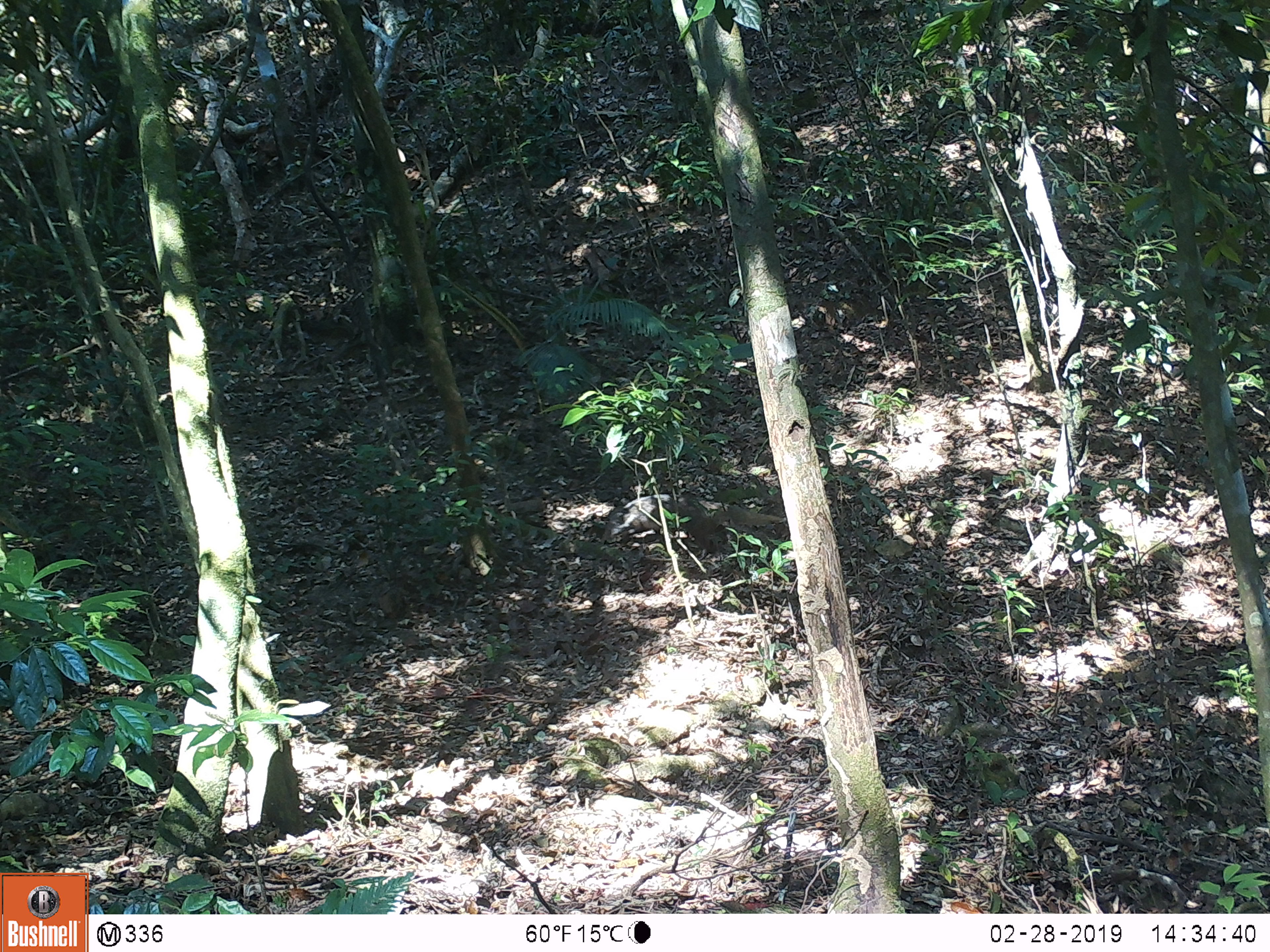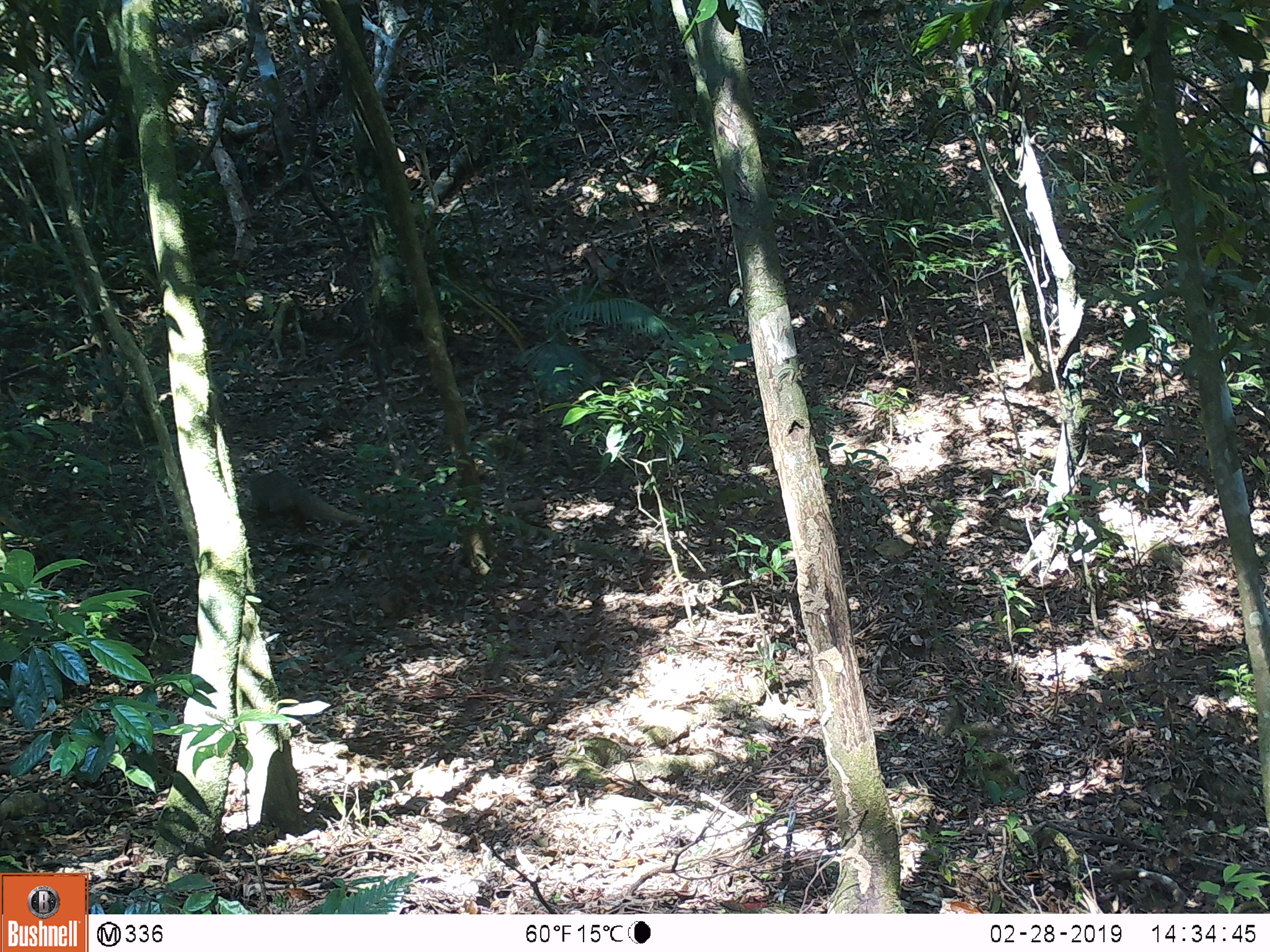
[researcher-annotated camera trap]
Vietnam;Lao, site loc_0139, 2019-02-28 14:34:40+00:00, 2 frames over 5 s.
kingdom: Animalia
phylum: Chordata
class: Mammalia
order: Carnivora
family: Herpestidae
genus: Urva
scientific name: Urva urva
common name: crab-eating mongoose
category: crab eating mongoose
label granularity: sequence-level